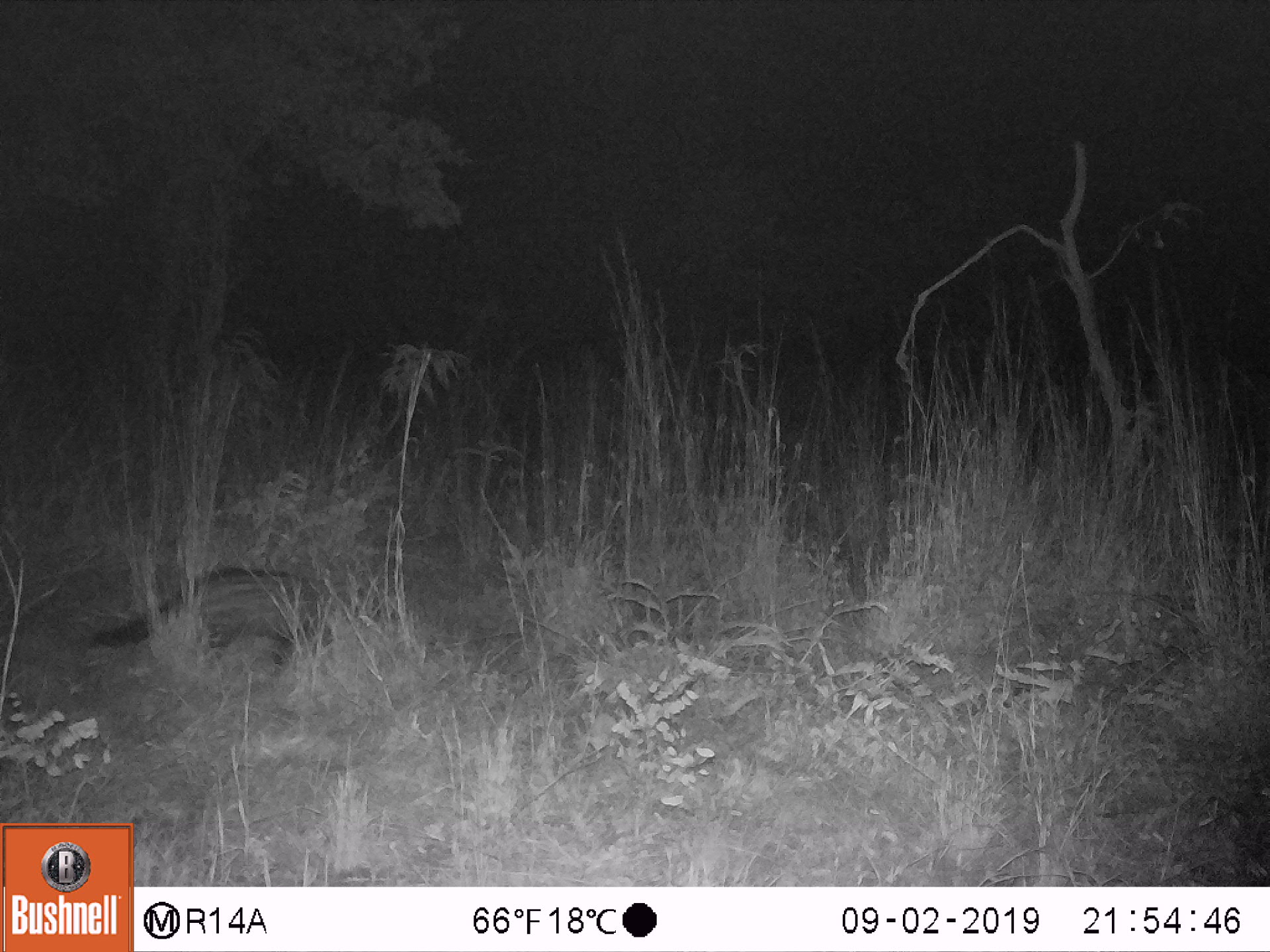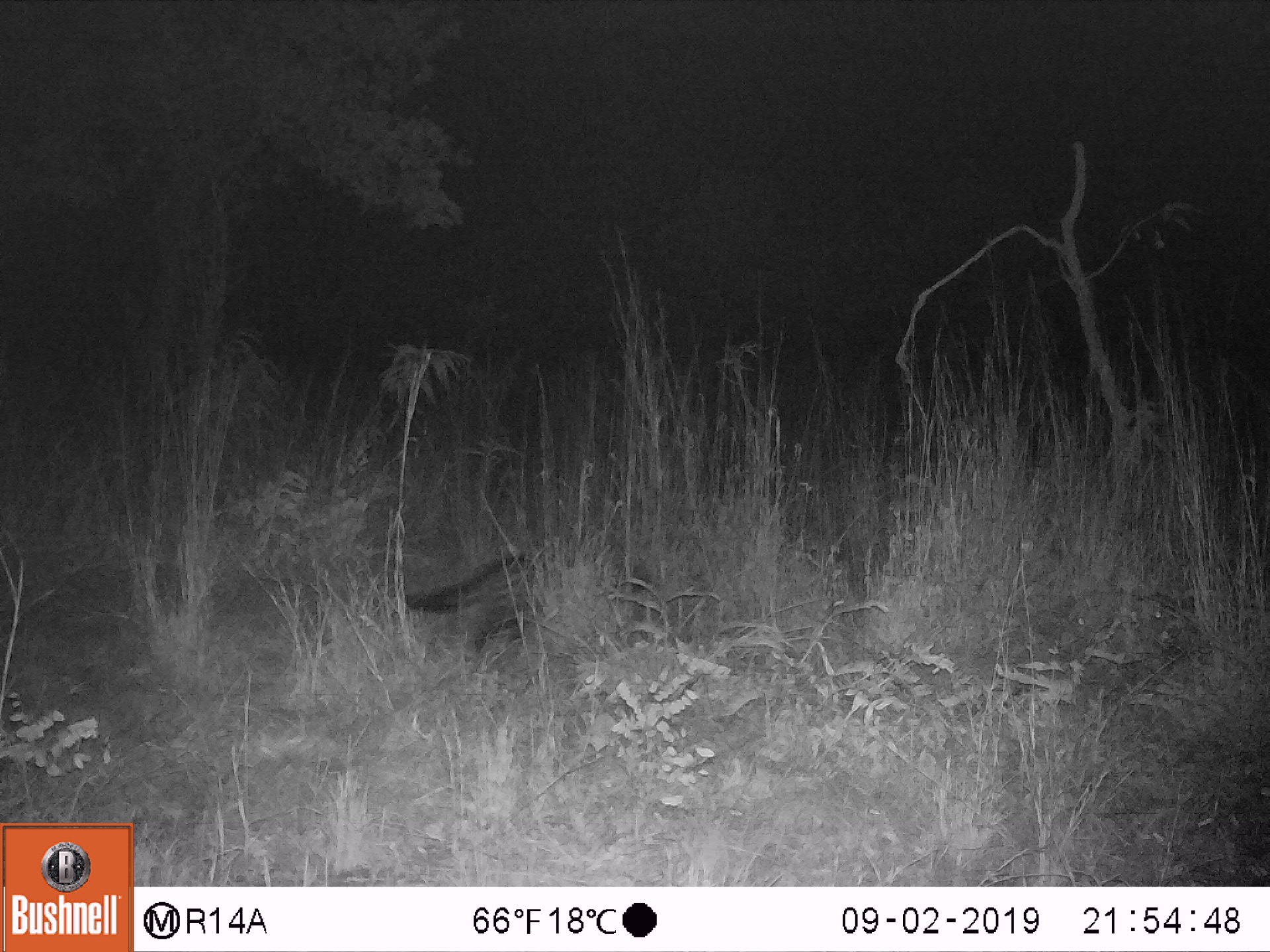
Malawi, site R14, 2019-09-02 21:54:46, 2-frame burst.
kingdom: Animalia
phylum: Chordata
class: Mammalia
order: Carnivora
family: Viverridae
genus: Civettictis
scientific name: Civettictis civetta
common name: african civet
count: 1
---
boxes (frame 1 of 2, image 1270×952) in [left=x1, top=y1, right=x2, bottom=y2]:
african civet: [left=81, top=554, right=386, bottom=689]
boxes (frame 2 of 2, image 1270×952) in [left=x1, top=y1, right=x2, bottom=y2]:
african civet: [left=400, top=534, right=669, bottom=657]